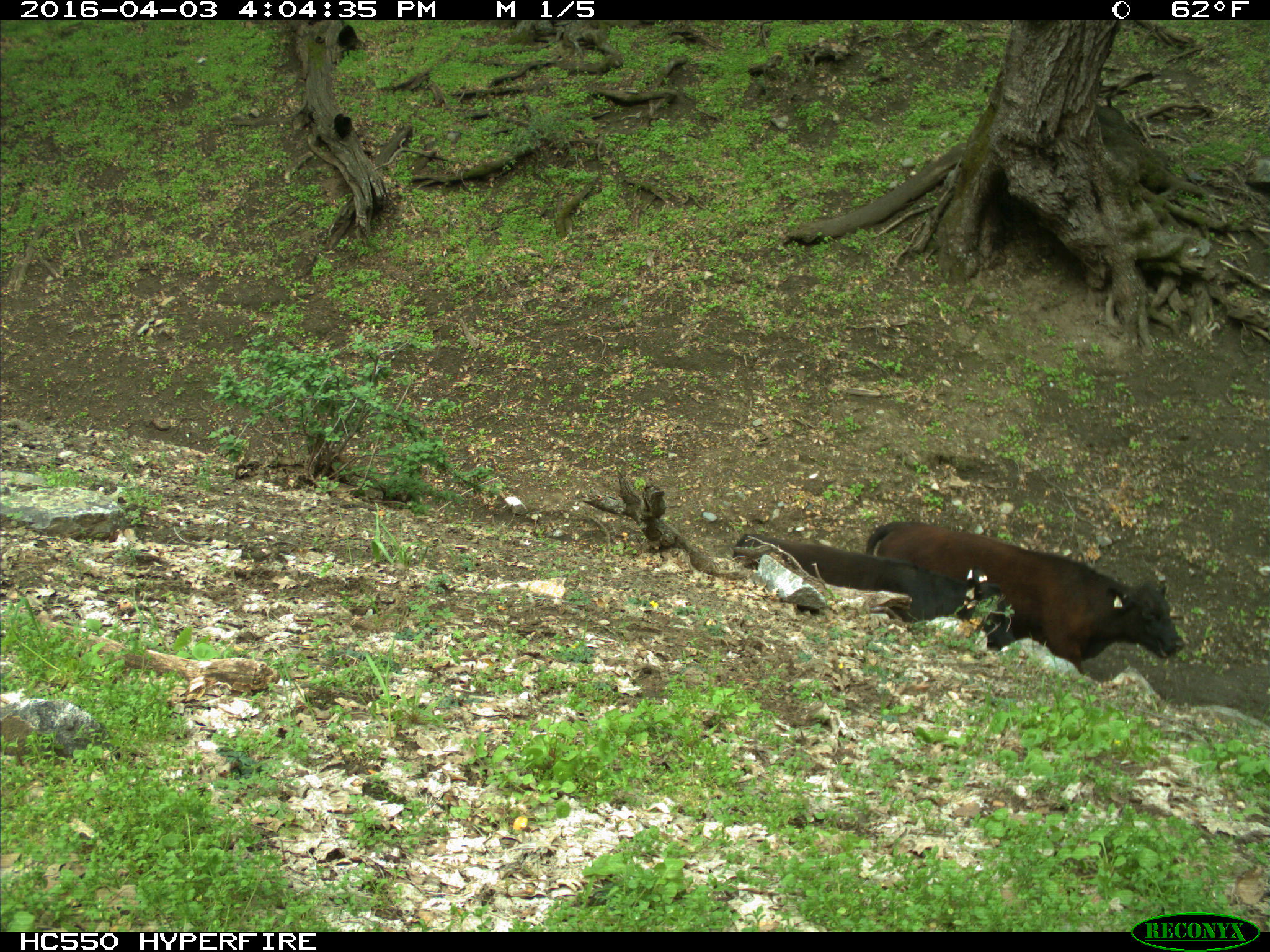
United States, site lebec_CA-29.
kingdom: Animalia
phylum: Chordata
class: Mammalia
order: Artiodactyla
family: Bovidae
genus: Bos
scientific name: Bos taurus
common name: domestic cow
Bos taurus (domestic cow).